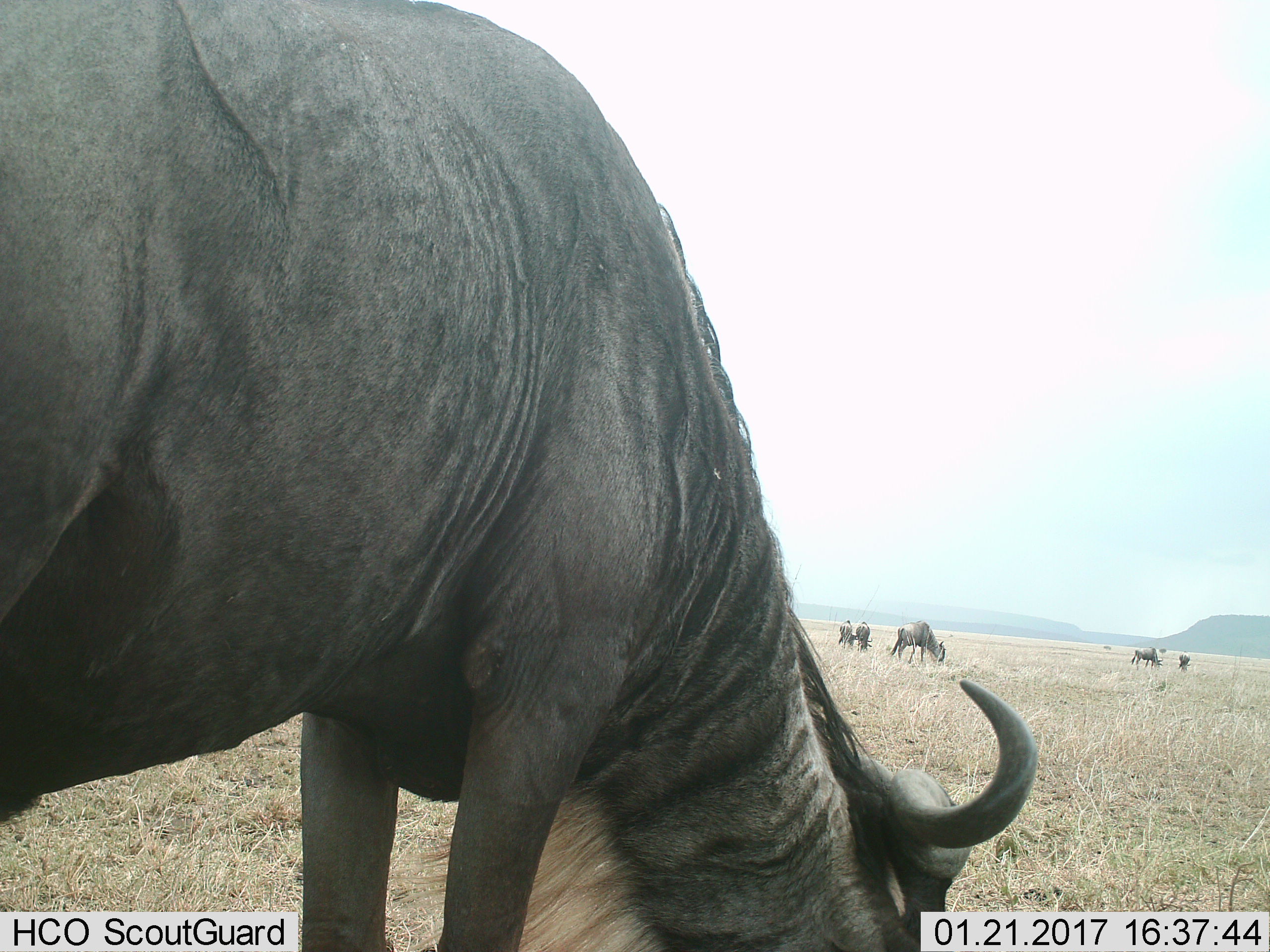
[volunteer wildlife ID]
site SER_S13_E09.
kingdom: Animalia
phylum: Chordata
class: Mammalia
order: Artiodactyla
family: Bovidae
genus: Connochaetes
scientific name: Connochaetes taurinus taurinus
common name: blue wildebeest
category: wildebeestblue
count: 6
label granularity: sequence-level